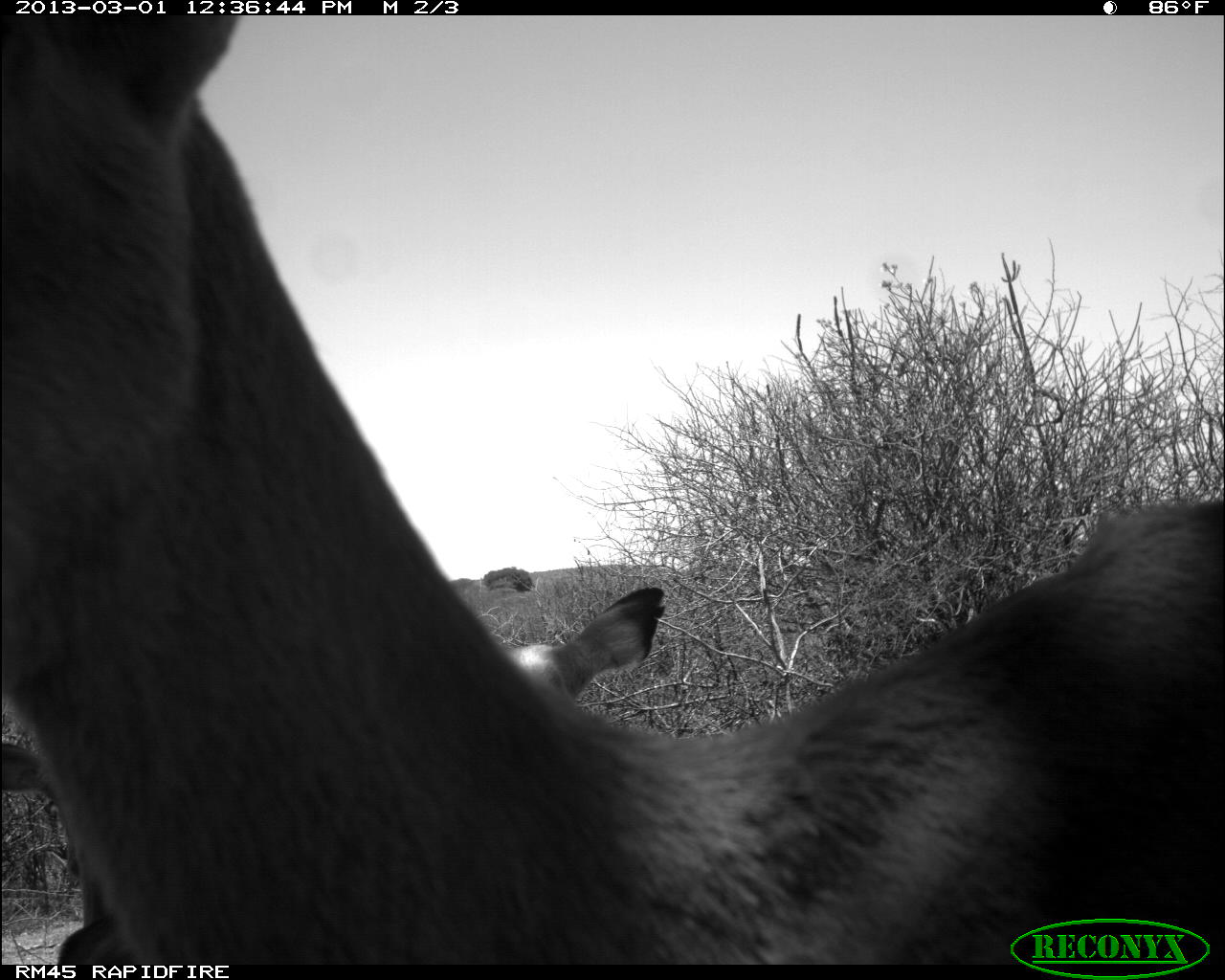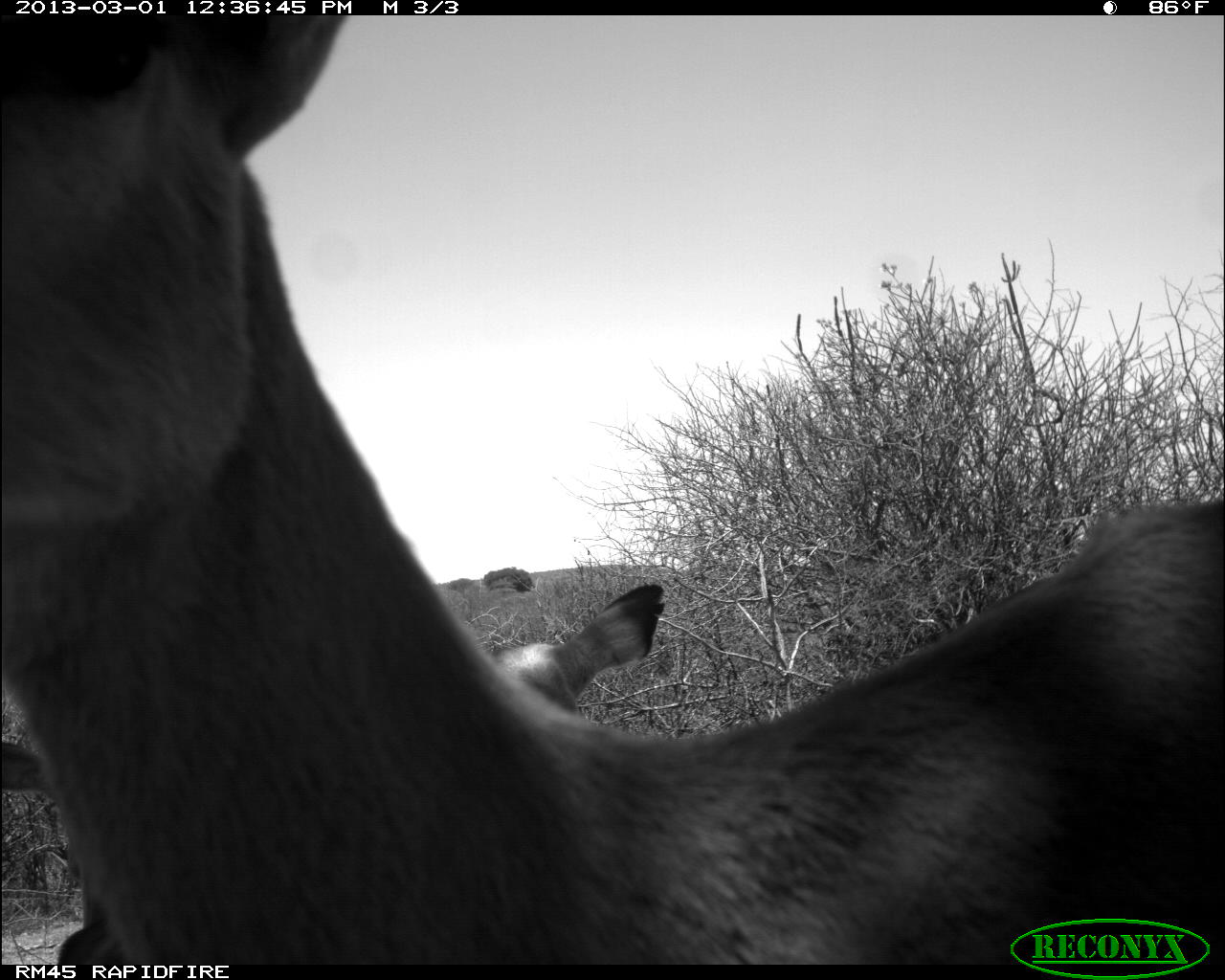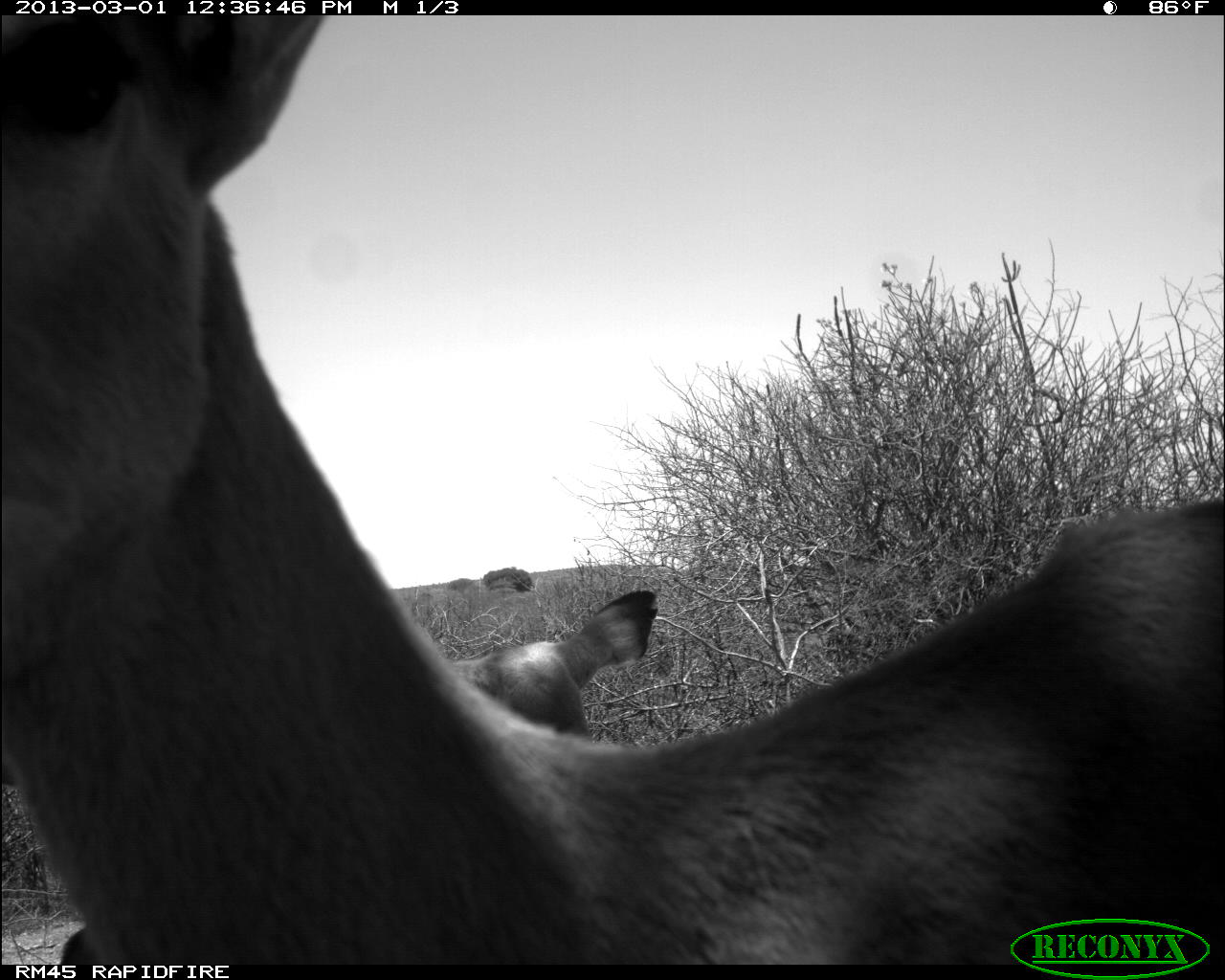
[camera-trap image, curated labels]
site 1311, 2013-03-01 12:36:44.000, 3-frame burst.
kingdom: Animalia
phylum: Chordata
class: Mammalia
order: Artiodactyla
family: Bovidae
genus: Aepyceros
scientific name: Aepyceros melampus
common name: impala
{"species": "Aepyceros melampus (impala)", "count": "3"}